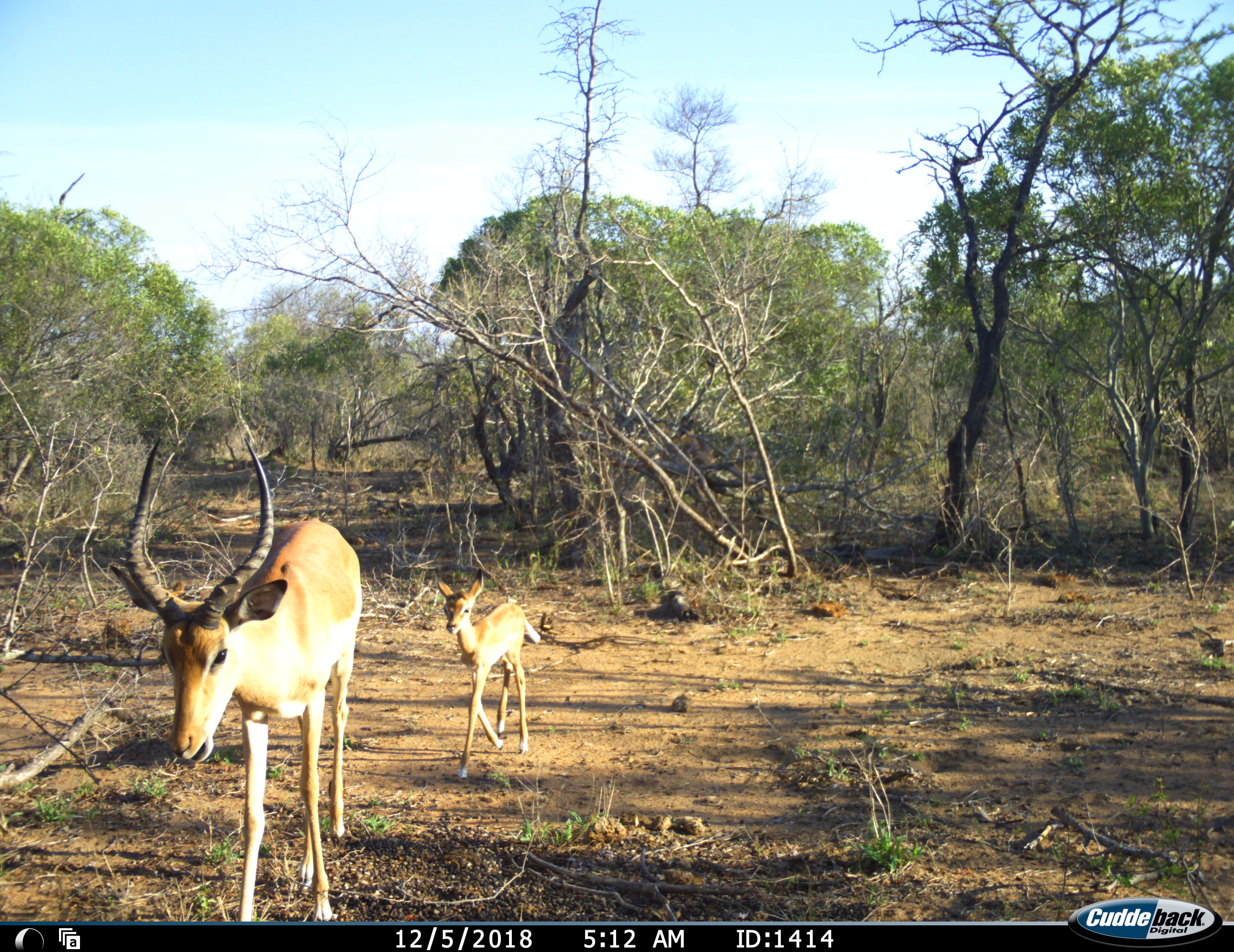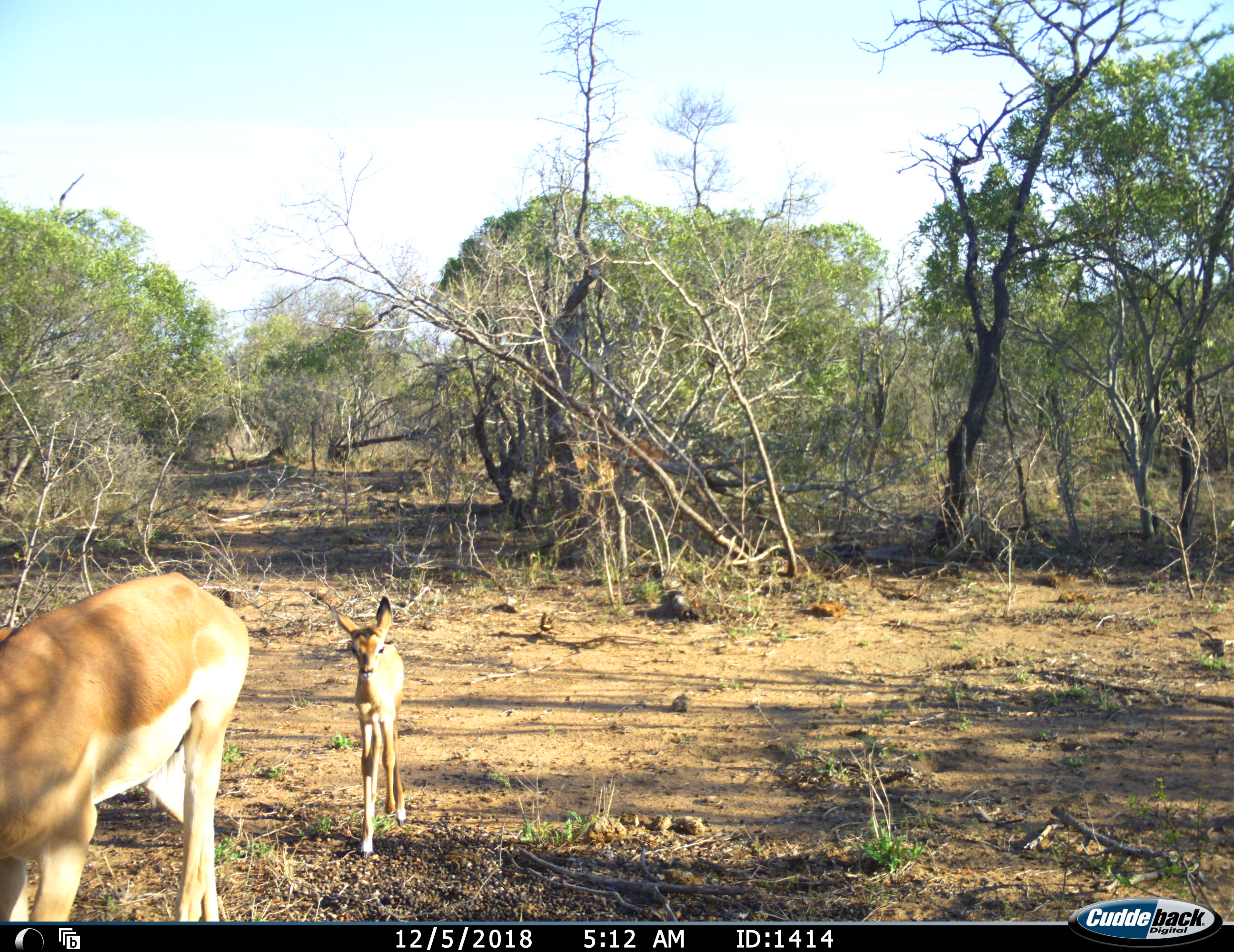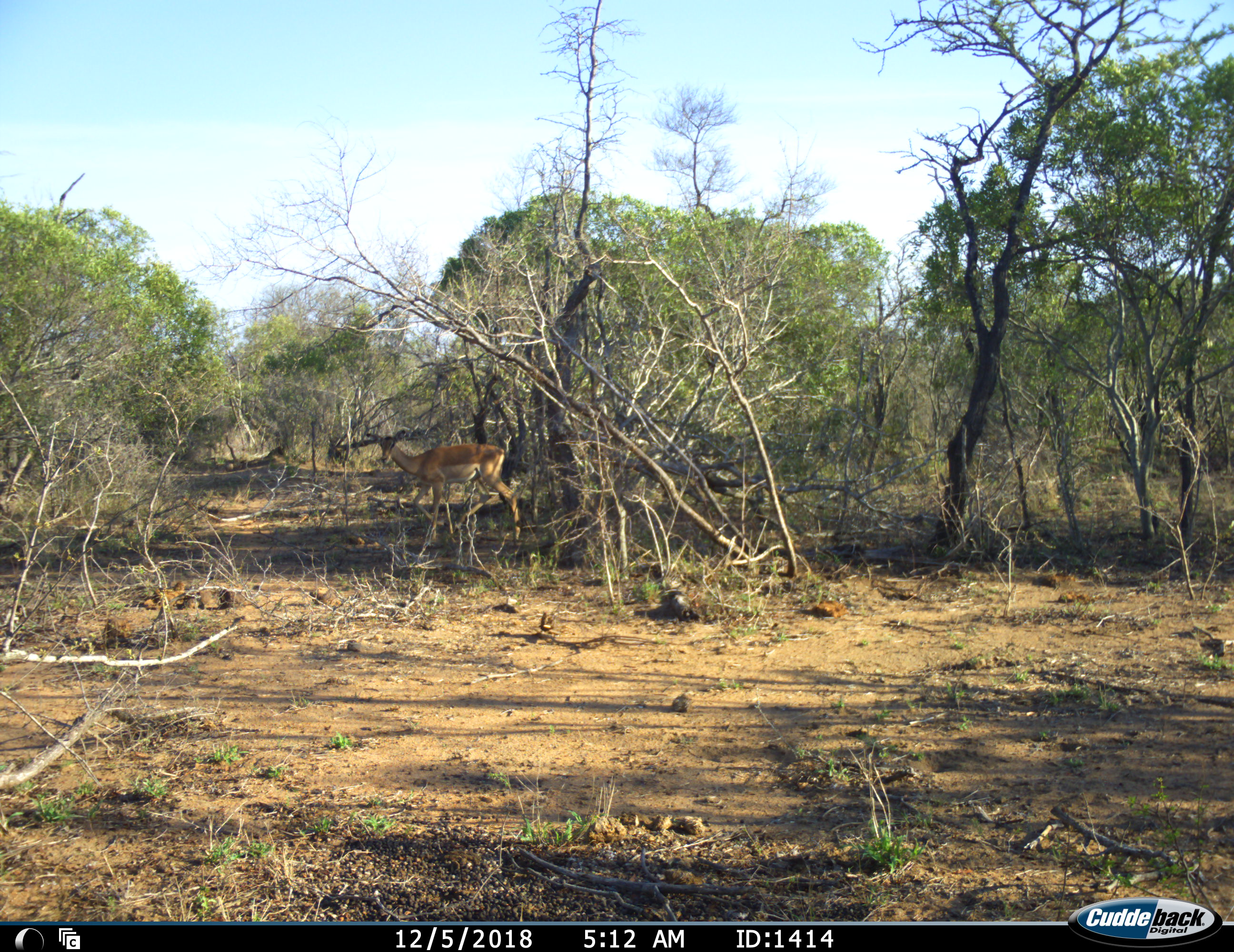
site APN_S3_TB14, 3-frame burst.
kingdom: Animalia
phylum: Chordata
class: Mammalia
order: Artiodactyla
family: Bovidae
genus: Aepyceros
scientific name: Aepyceros melampus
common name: impala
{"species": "impala (Aepyceros melampus)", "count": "3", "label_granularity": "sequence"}